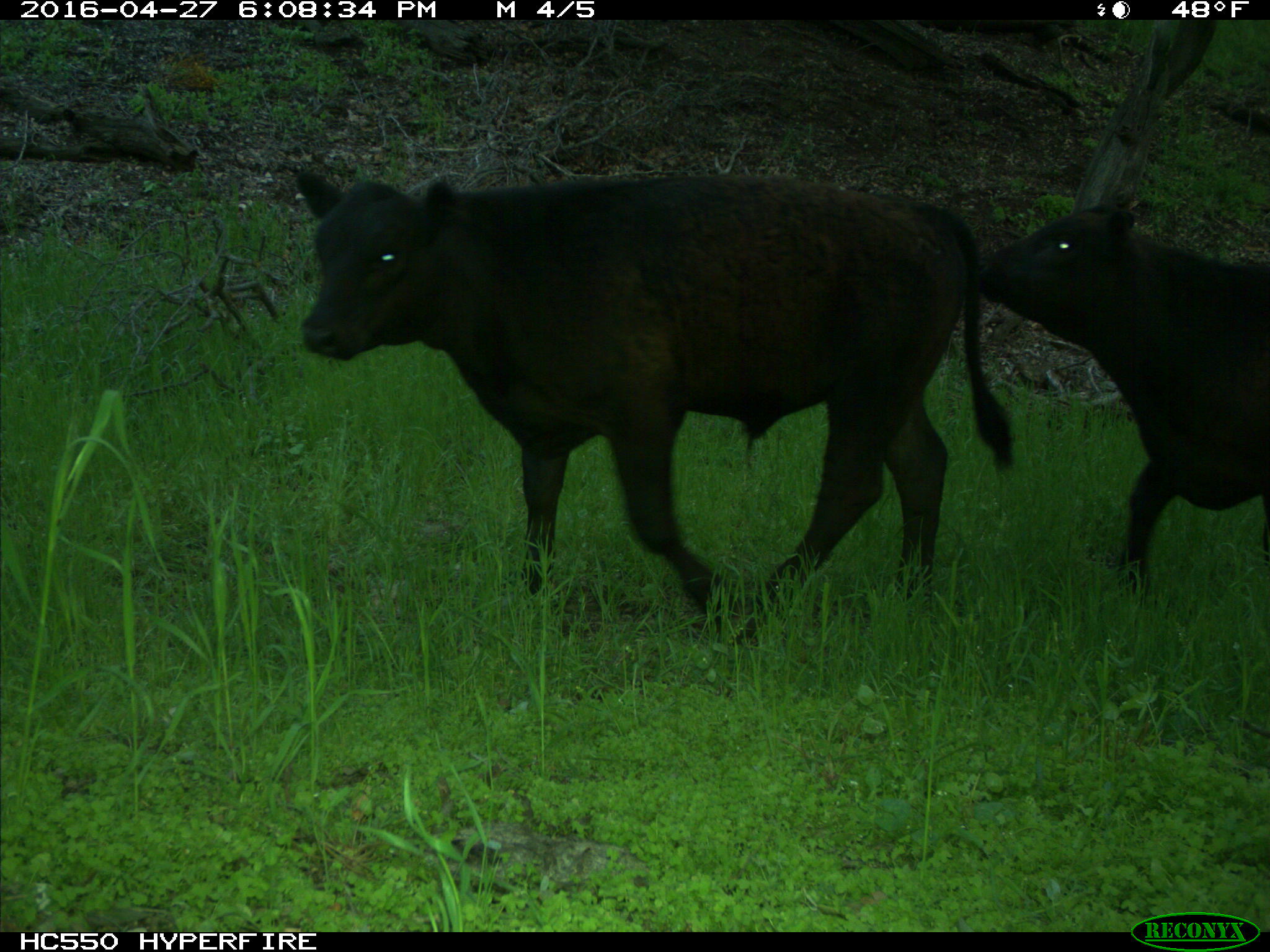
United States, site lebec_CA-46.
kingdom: Animalia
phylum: Chordata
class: Mammalia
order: Artiodactyla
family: Bovidae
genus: Bos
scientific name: Bos taurus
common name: domestic cow